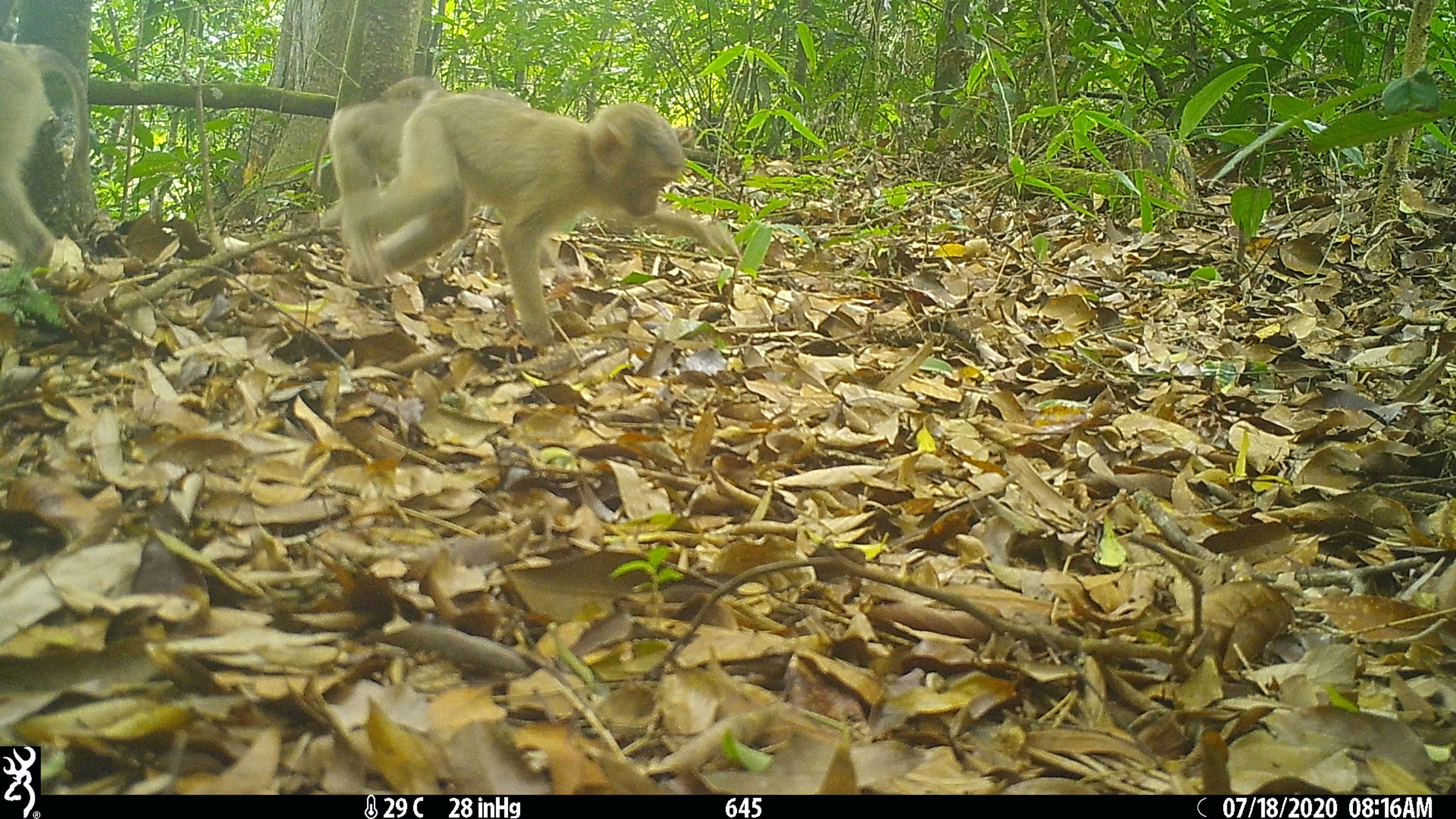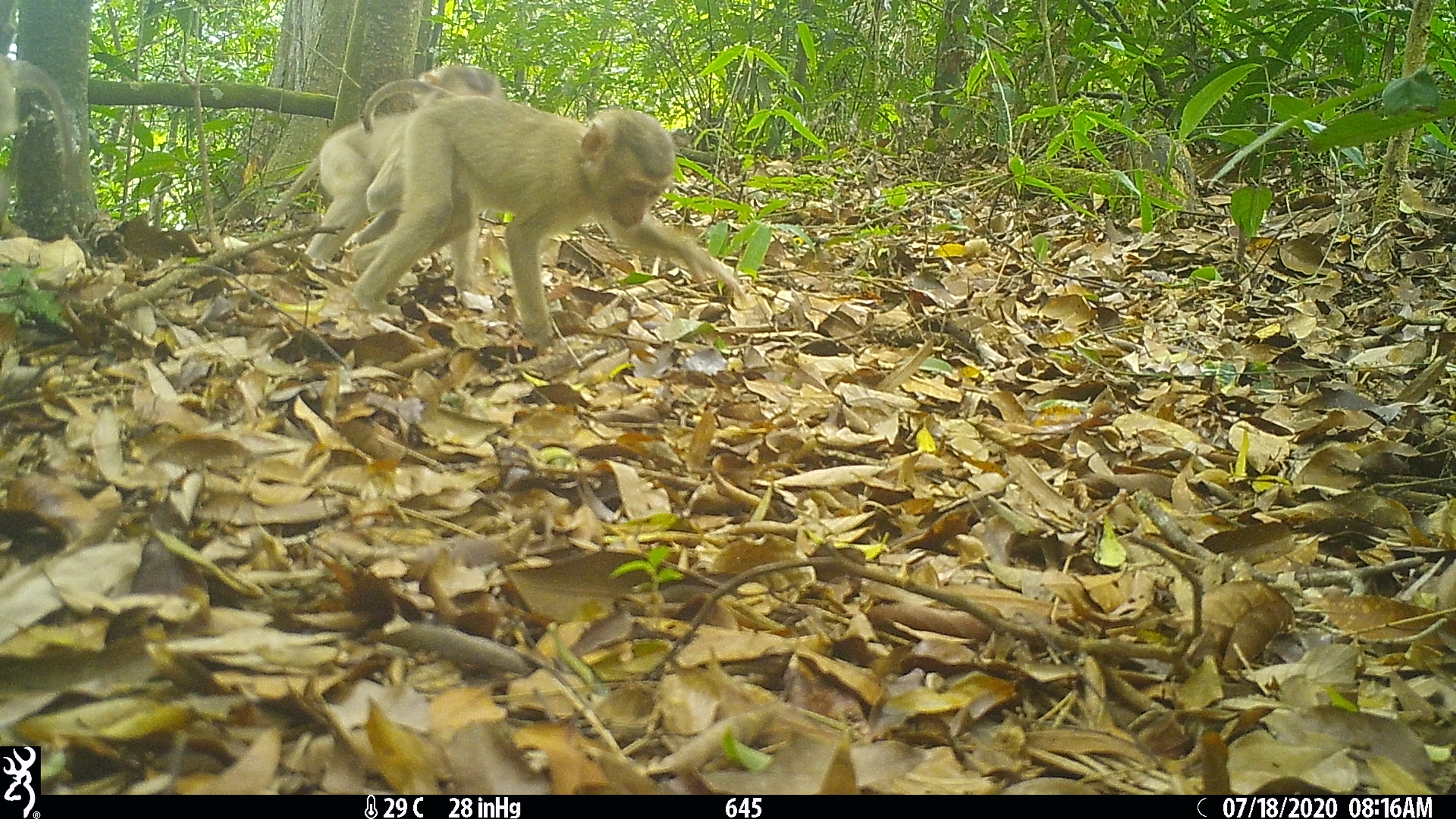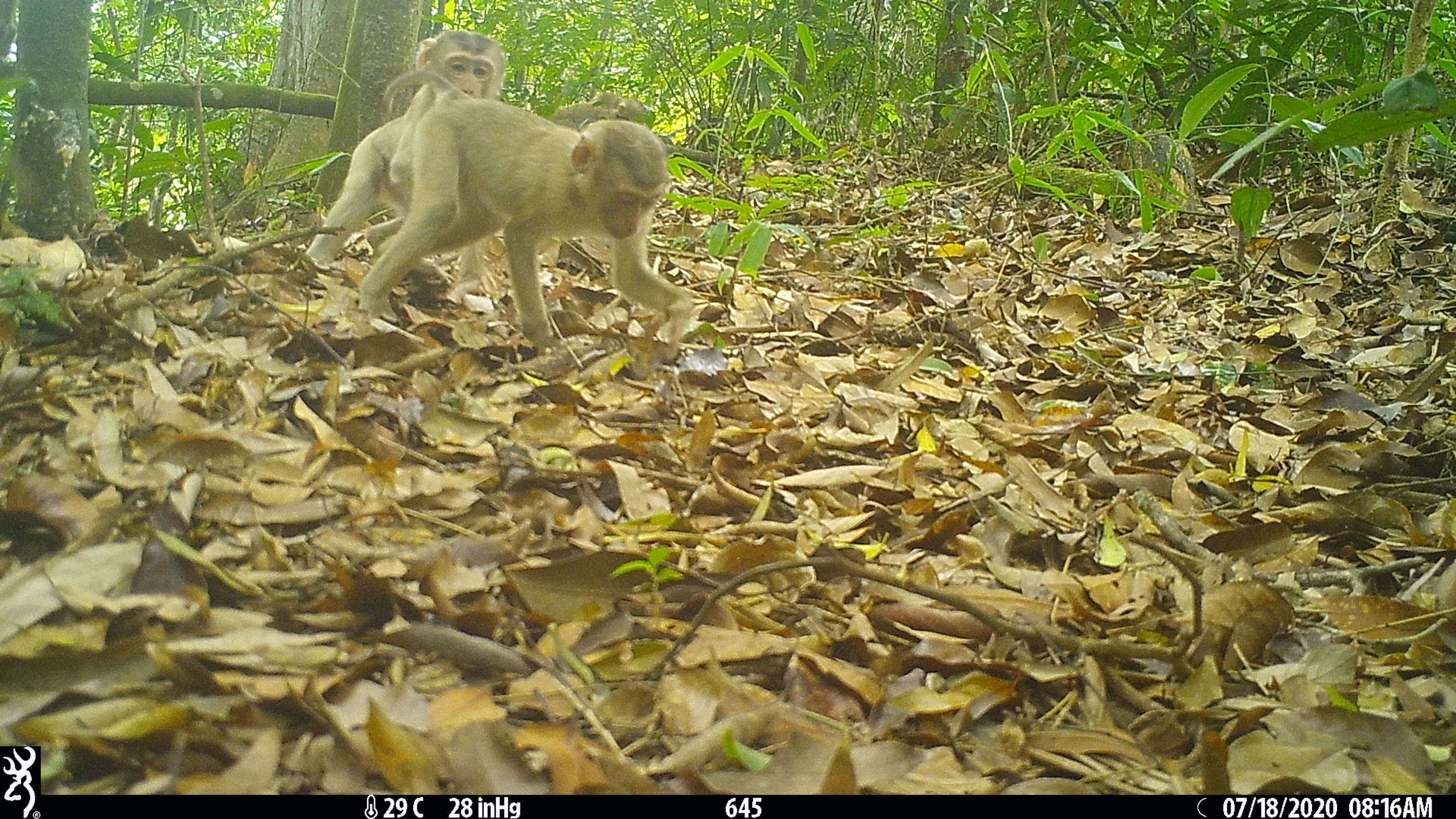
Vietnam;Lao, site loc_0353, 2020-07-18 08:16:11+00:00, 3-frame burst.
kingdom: Animalia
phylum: Chordata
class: Mammalia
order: Primates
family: Cercopithecidae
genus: Macaca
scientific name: Macaca nemestrina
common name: pig-tailed macaque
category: pig tailed macaque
Pig tailed macaque (pig-tailed macaque) (Macaca nemestrina). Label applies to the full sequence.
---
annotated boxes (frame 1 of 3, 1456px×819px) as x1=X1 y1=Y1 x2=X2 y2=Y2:
pig tailed macaque: x1=346 y1=75 x2=742 y2=349; x1=312 y1=88 x2=531 y2=287; x1=0 y1=41 x2=89 y2=293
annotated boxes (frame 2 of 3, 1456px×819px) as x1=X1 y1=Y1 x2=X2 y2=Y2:
pig tailed macaque: x1=353 y1=79 x2=745 y2=351; x1=270 y1=64 x2=501 y2=289; x1=0 y1=53 x2=84 y2=240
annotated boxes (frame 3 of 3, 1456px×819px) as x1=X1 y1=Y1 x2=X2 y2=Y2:
pig tailed macaque: x1=359 y1=70 x2=697 y2=356; x1=305 y1=29 x2=505 y2=293; x1=544 y1=90 x2=650 y2=129